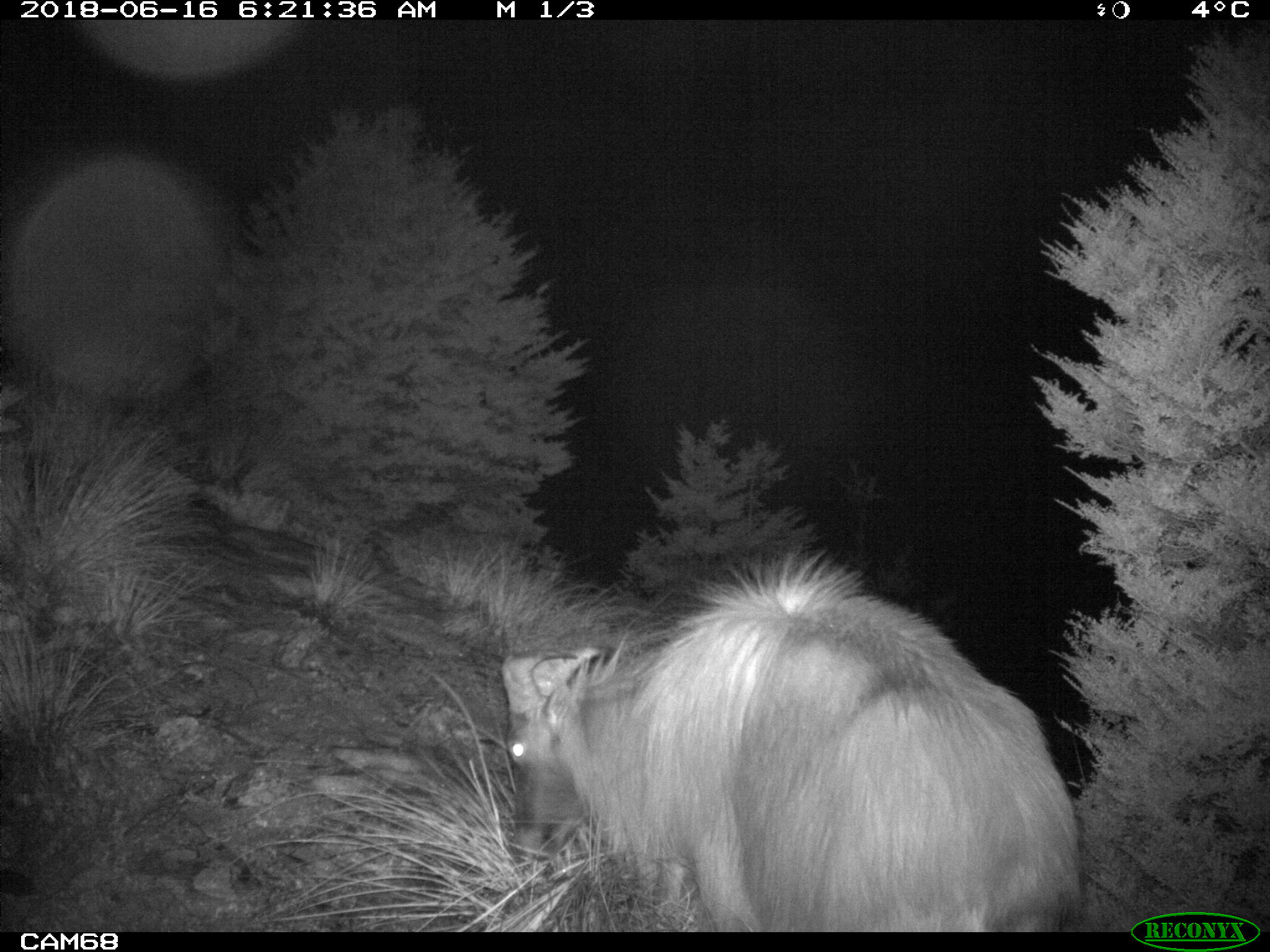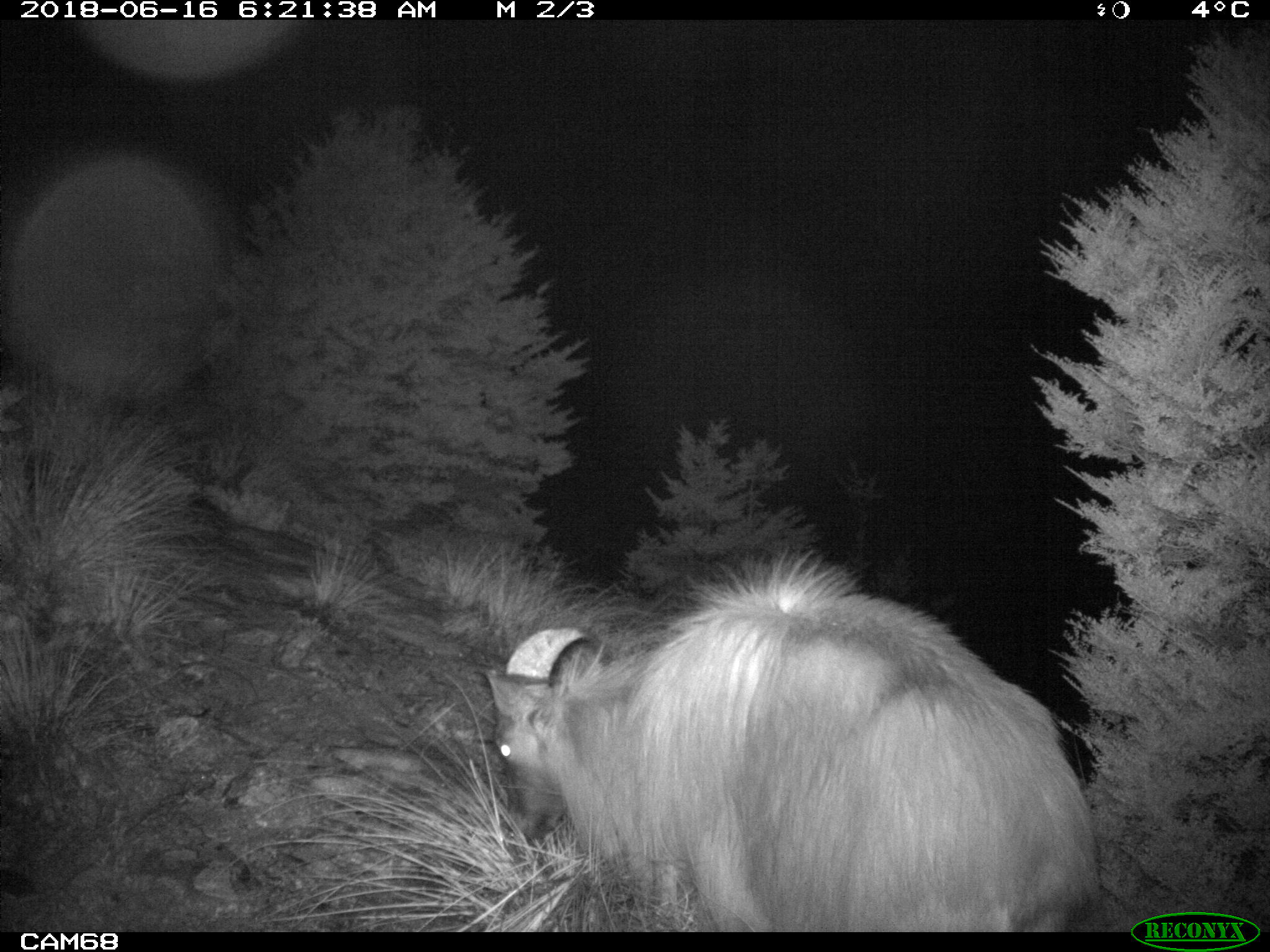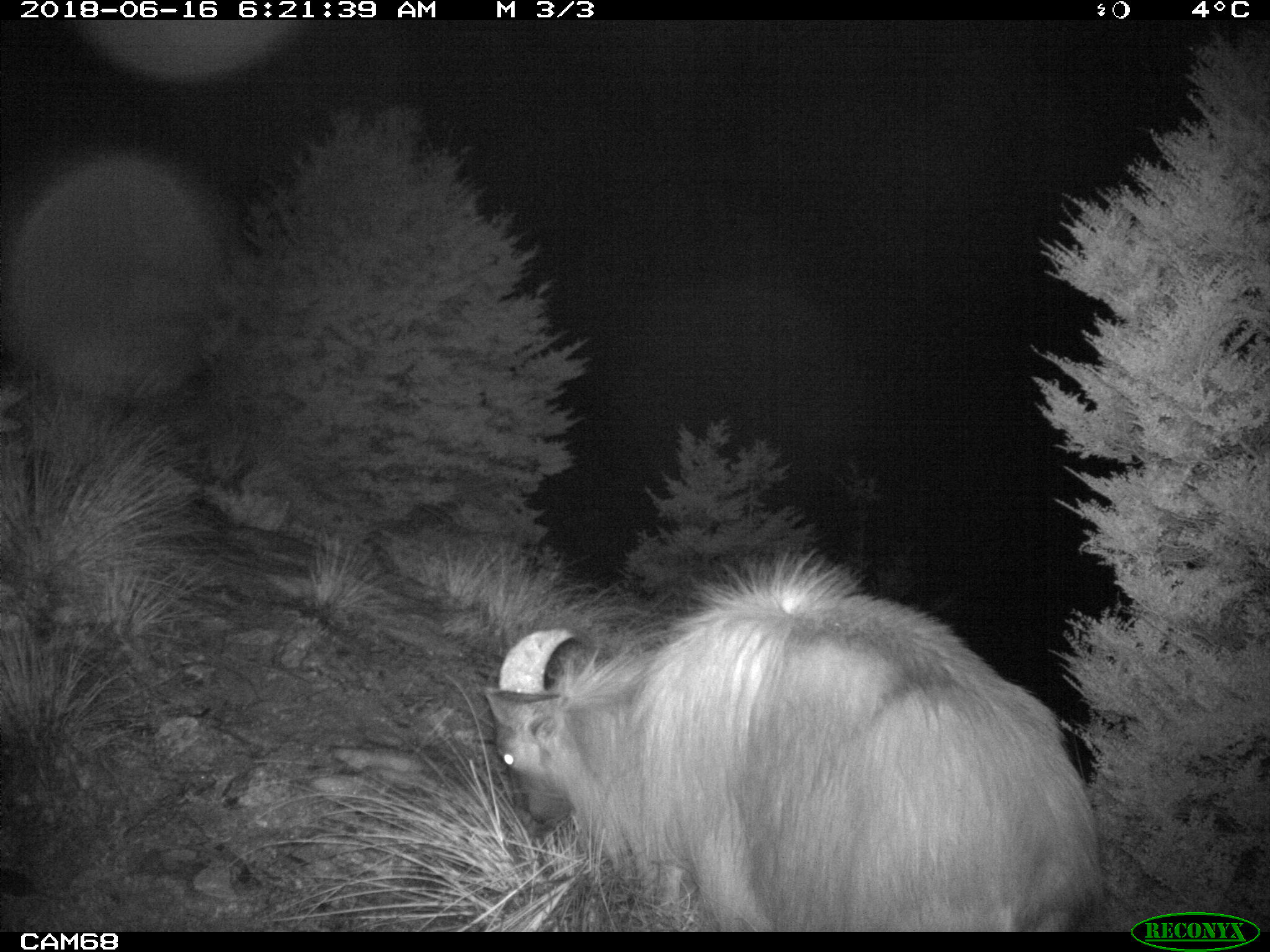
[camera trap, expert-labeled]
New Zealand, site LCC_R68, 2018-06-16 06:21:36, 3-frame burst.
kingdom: Animalia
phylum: Chordata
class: Mammalia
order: Artiodactyla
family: Bovidae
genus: Nilgiritragus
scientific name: Nilgiritragus hylocrius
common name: tahr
Tahr (Nilgiritragus hylocrius).